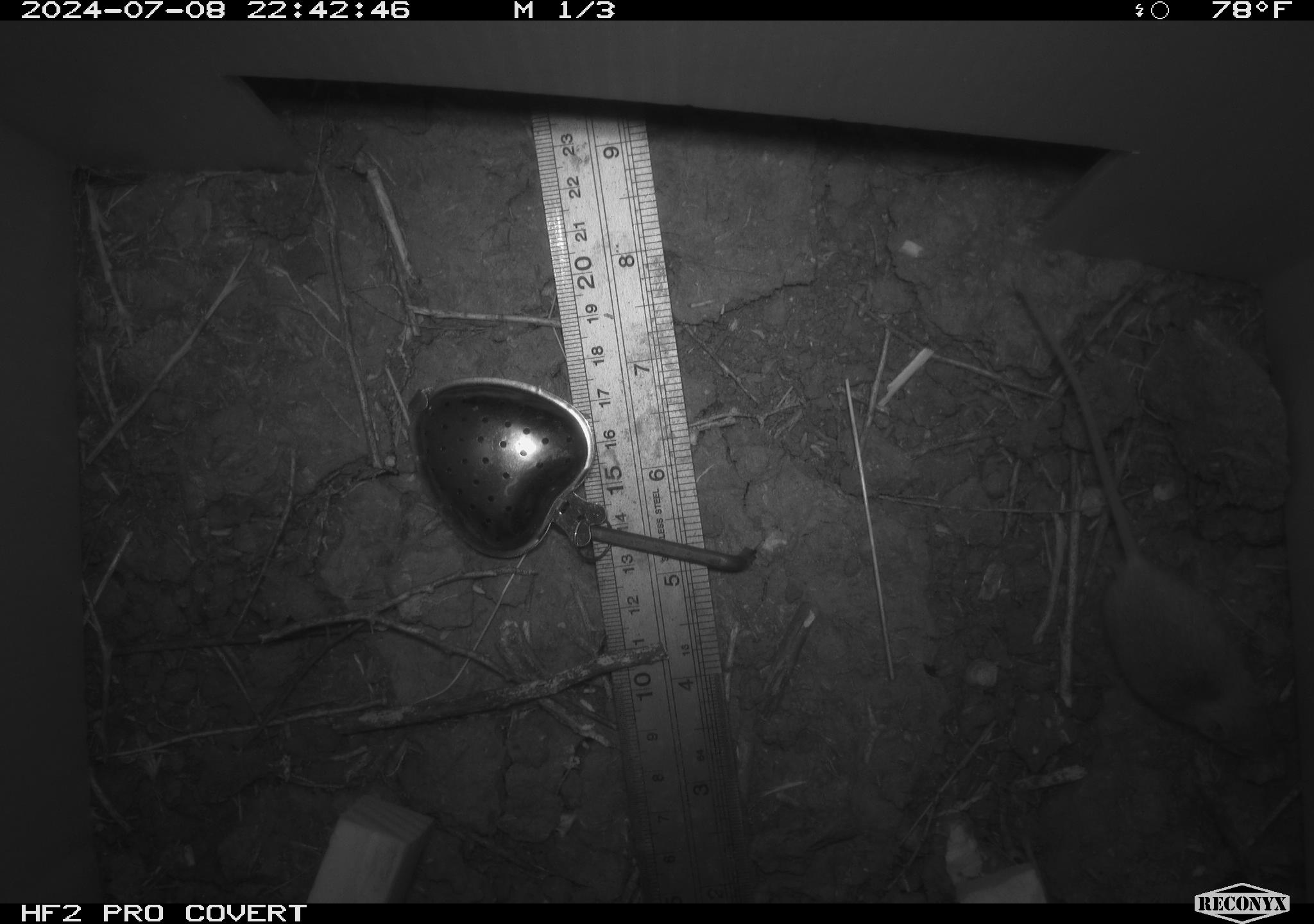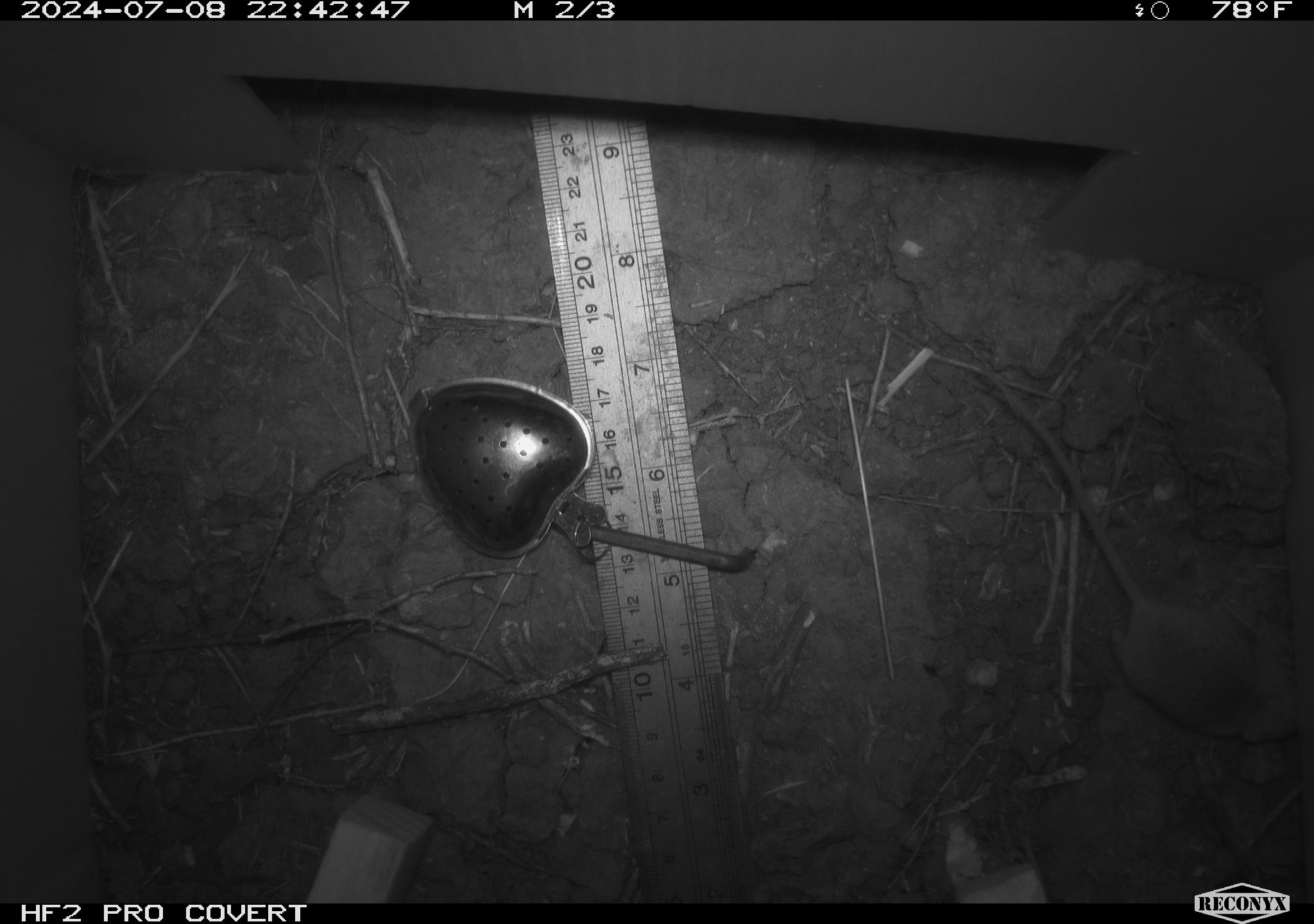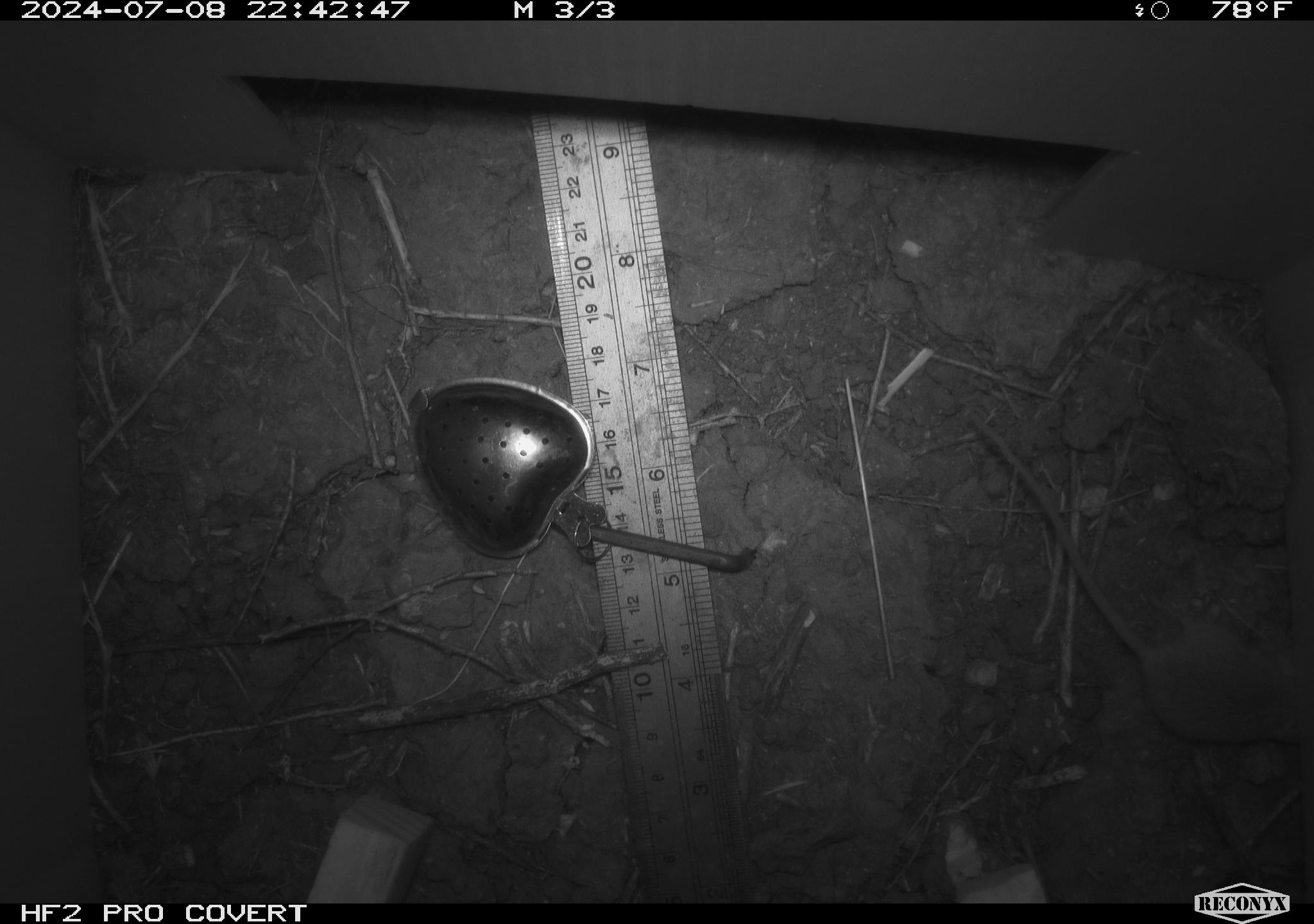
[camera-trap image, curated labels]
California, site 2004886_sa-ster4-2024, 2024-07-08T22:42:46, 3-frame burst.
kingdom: Animalia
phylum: Chordata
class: Mammalia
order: Rodentia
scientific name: Rodentia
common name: mouse species